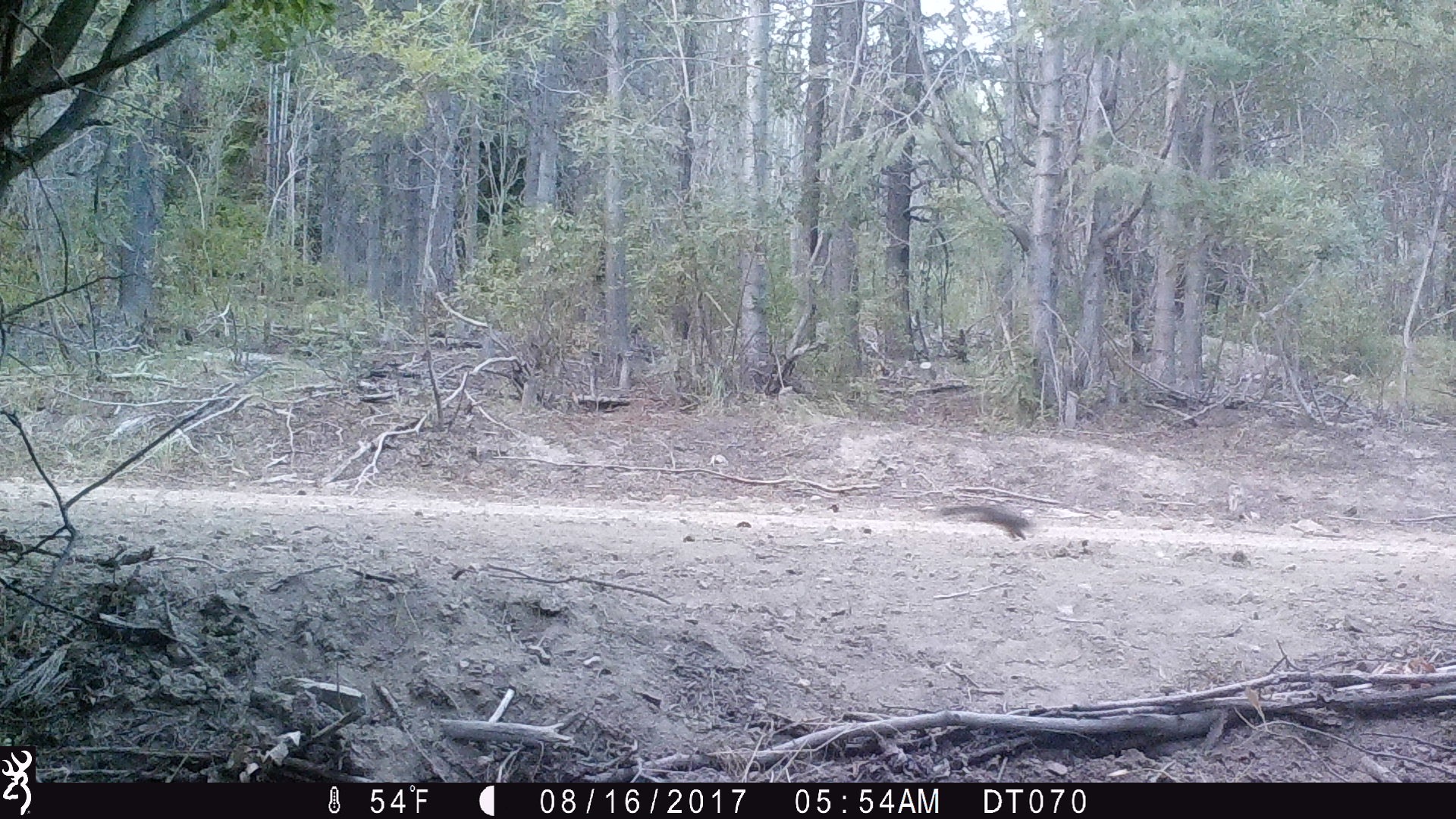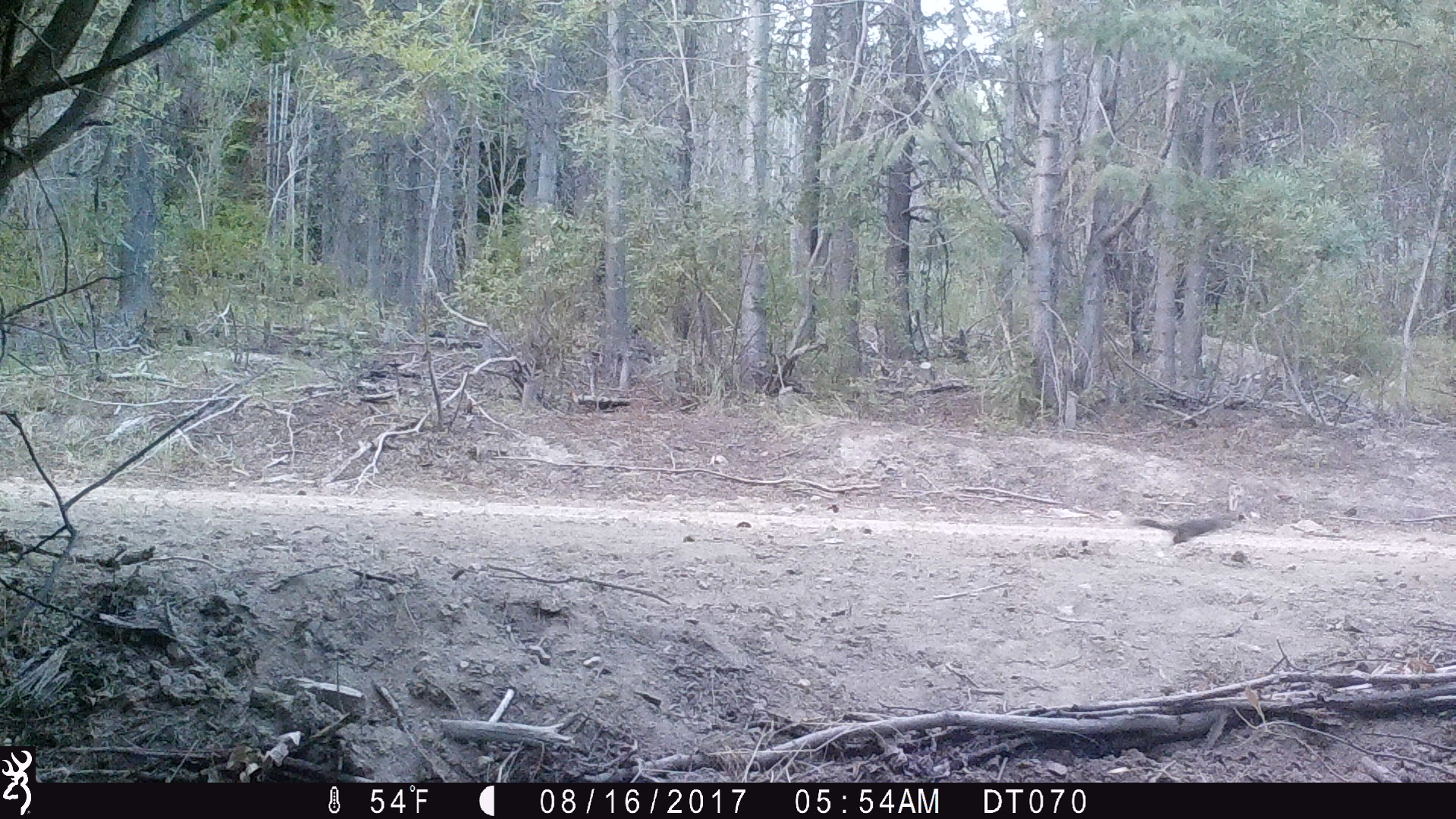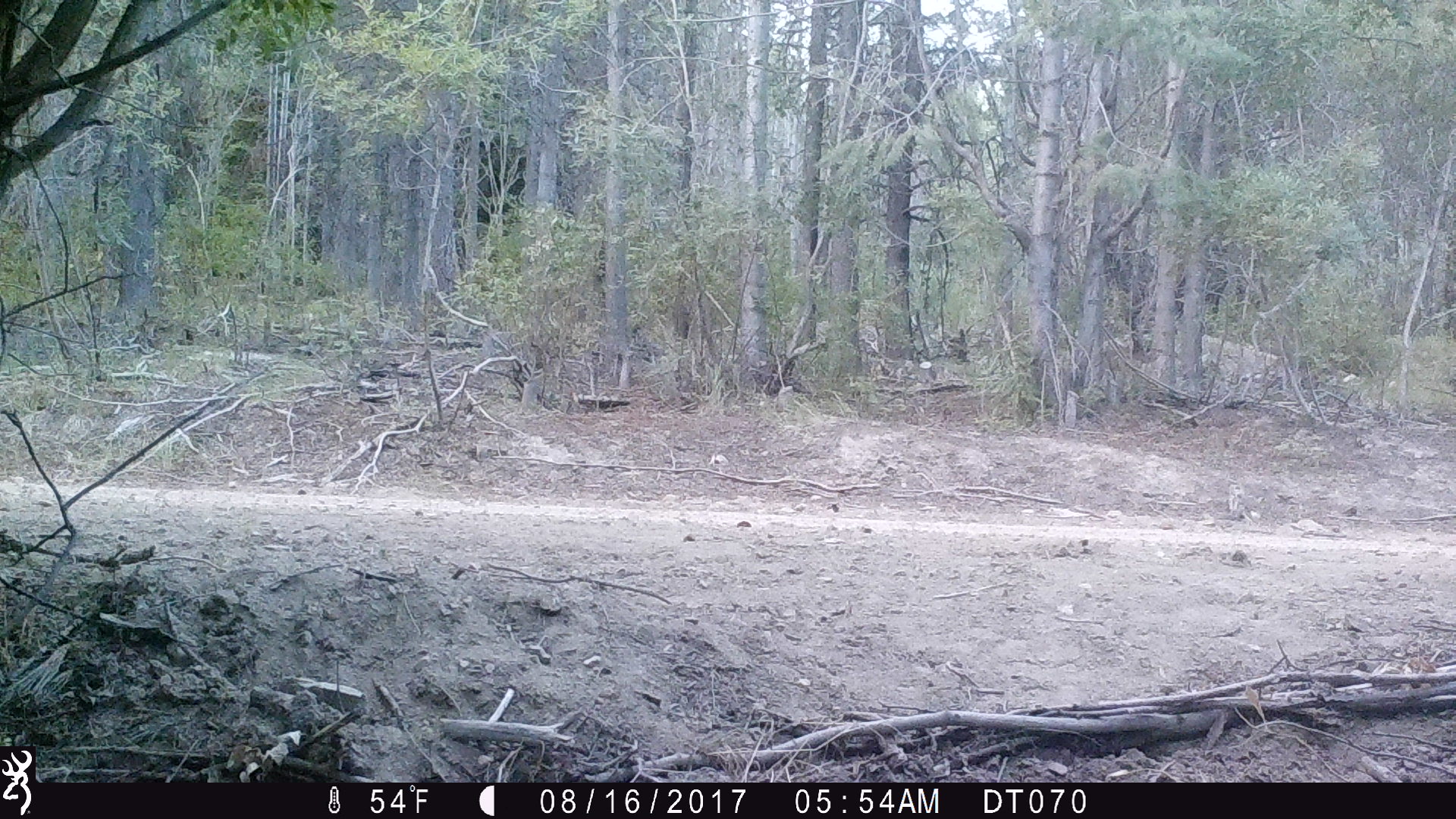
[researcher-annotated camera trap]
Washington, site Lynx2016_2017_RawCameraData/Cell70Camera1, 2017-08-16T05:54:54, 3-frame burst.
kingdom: Animalia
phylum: Chordata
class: Mammalia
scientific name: Mammalia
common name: small mammal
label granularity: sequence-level